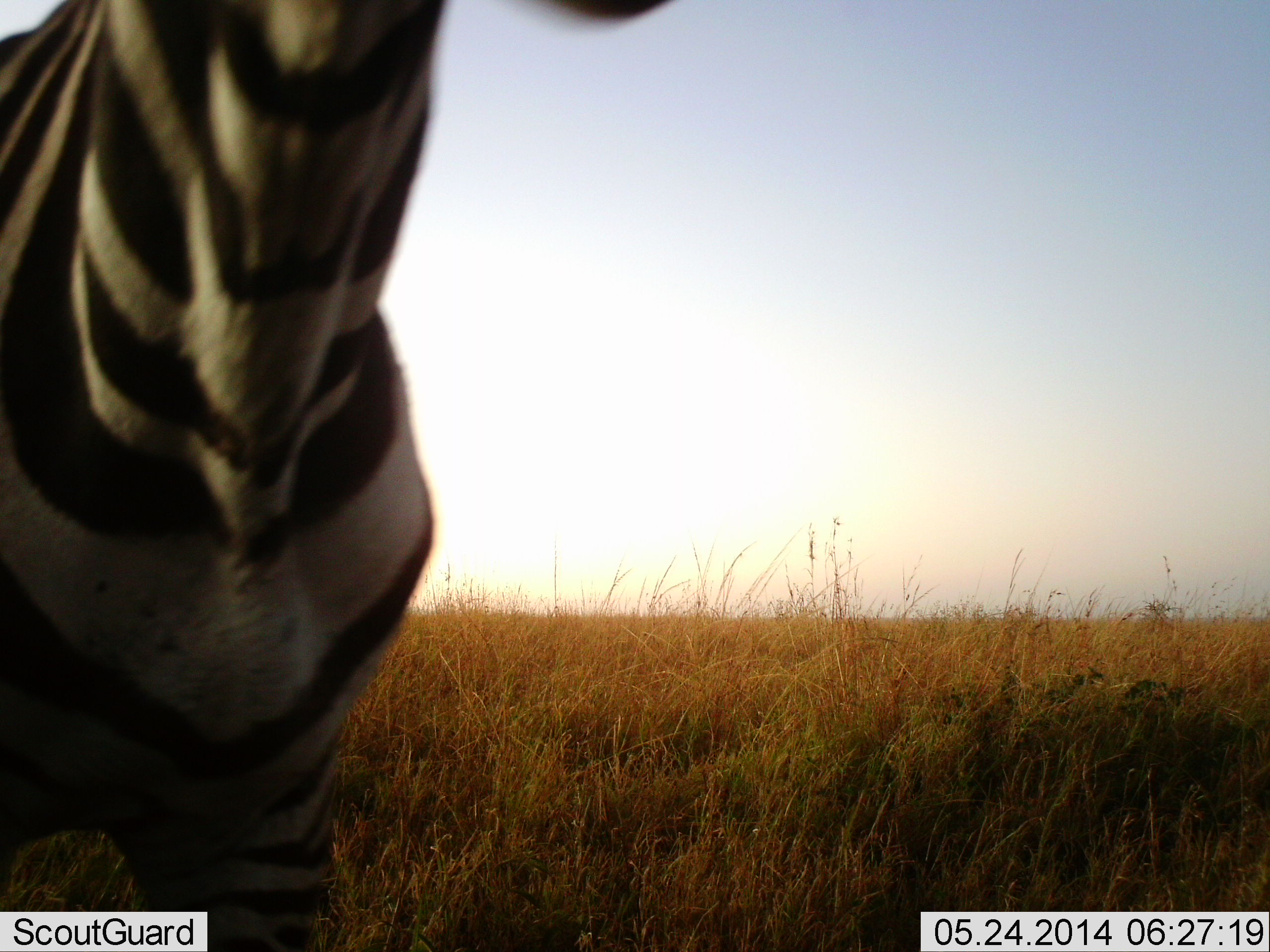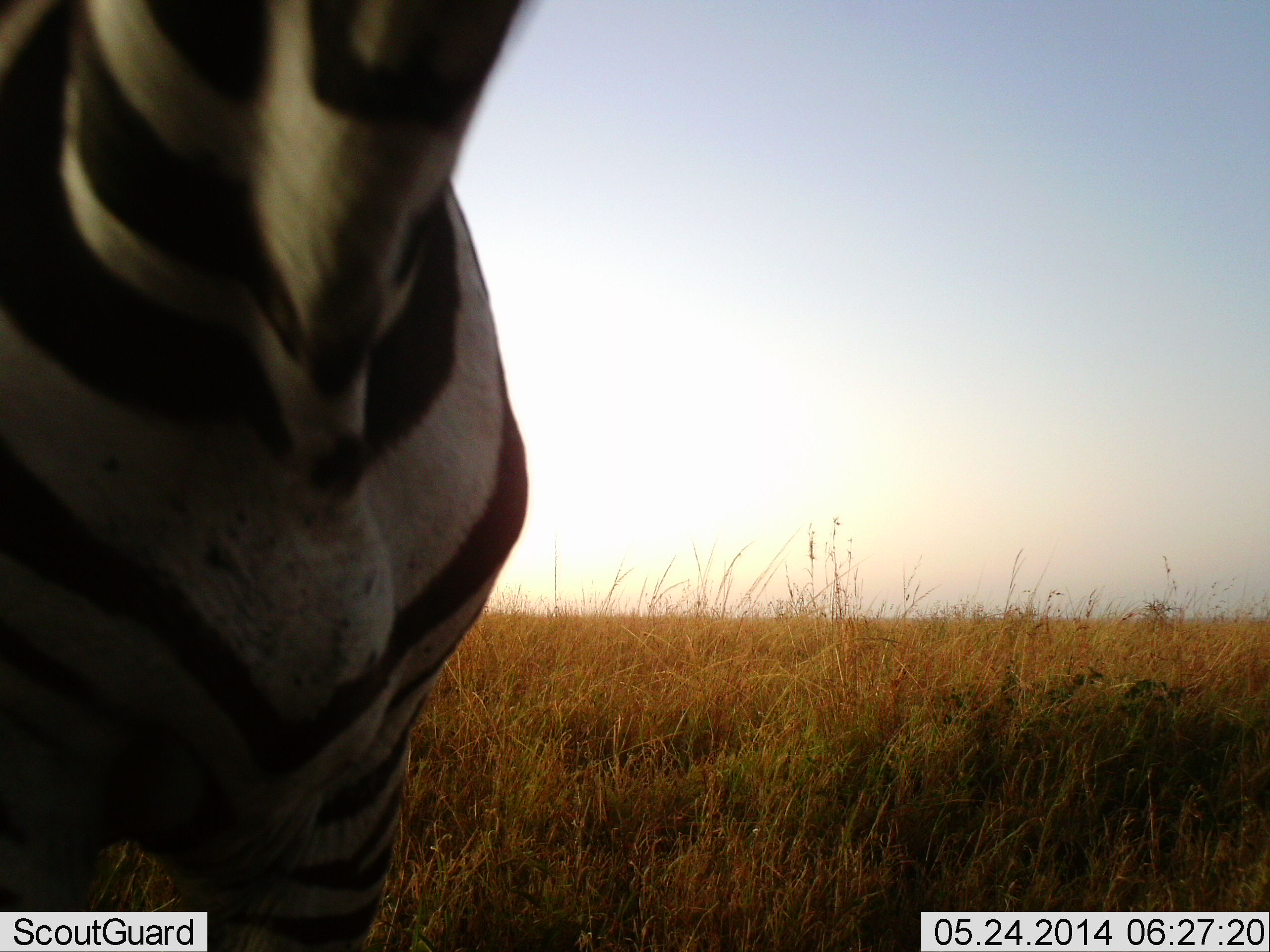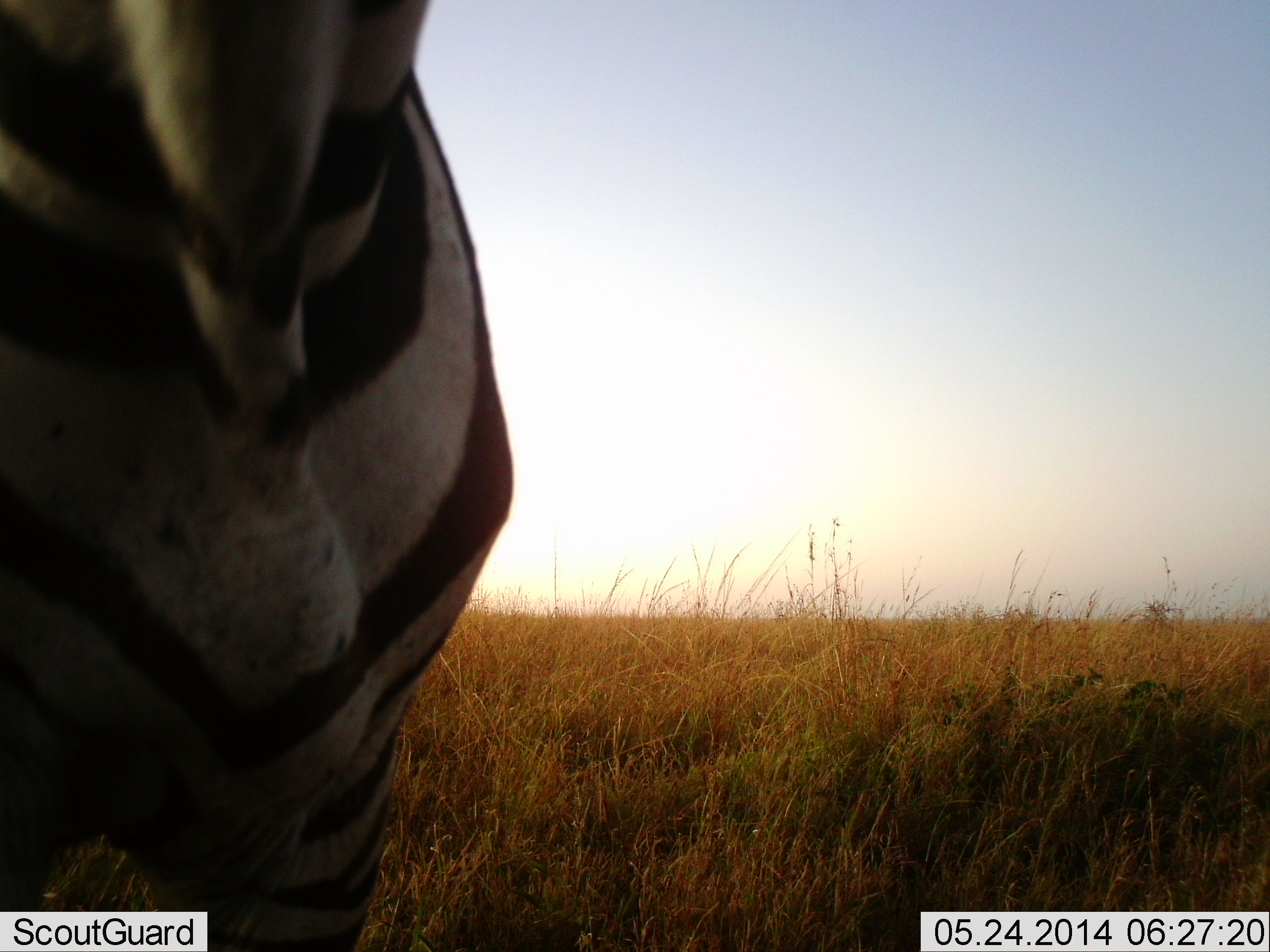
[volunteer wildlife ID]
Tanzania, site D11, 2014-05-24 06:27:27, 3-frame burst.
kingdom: Animalia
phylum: Chordata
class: Mammalia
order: Perissodactyla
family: Equidae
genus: Equus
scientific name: Equus quagga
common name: plains zebra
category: zebra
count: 1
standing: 70%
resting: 10%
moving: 20%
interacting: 0%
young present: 0%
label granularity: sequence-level